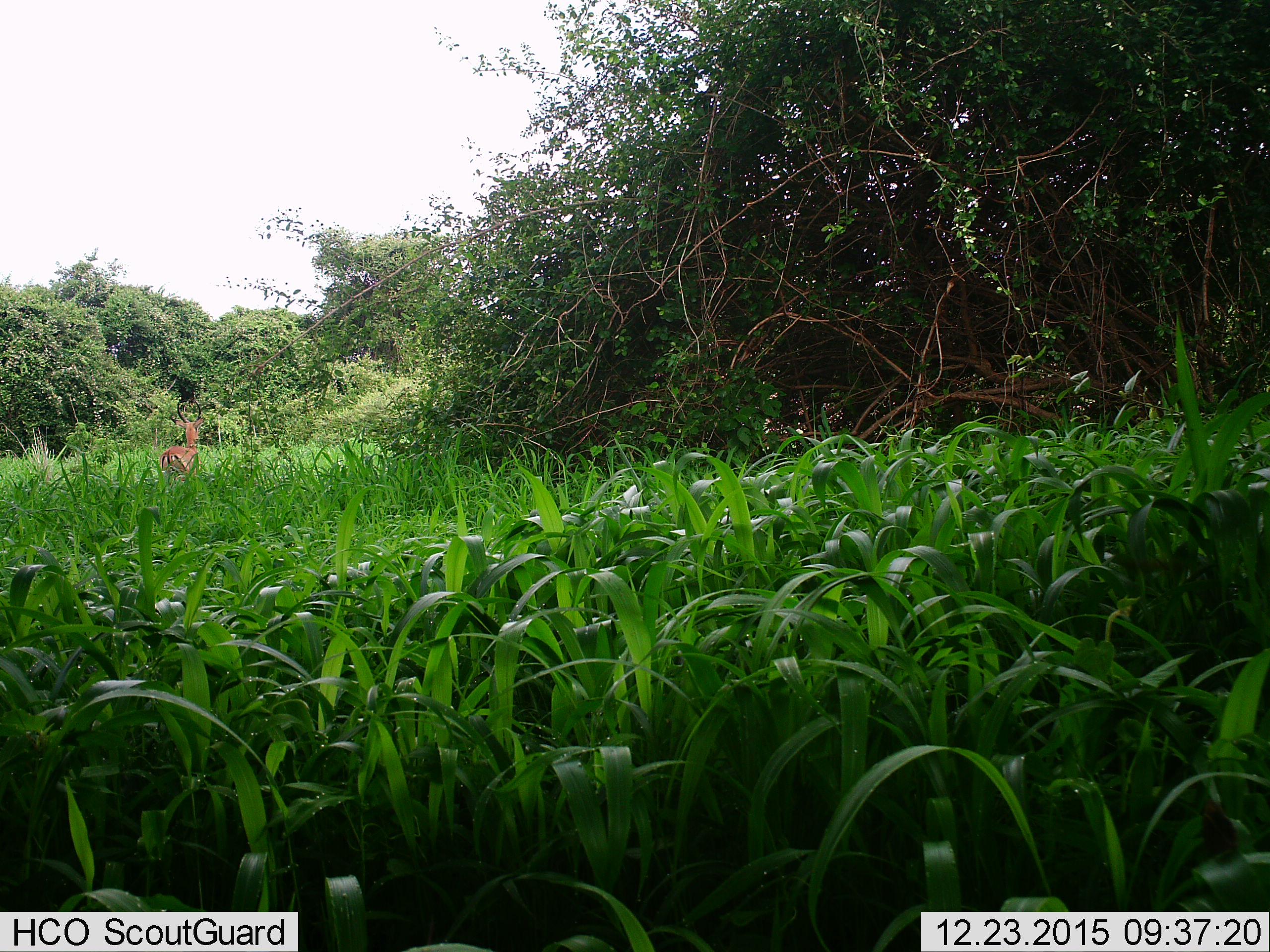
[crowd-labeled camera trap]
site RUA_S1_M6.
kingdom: Animalia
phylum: Chordata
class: Mammalia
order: Artiodactyla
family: Bovidae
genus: Aepyceros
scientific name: Aepyceros melampus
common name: impala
Impala (Aepyceros melampus), count 1. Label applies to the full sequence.